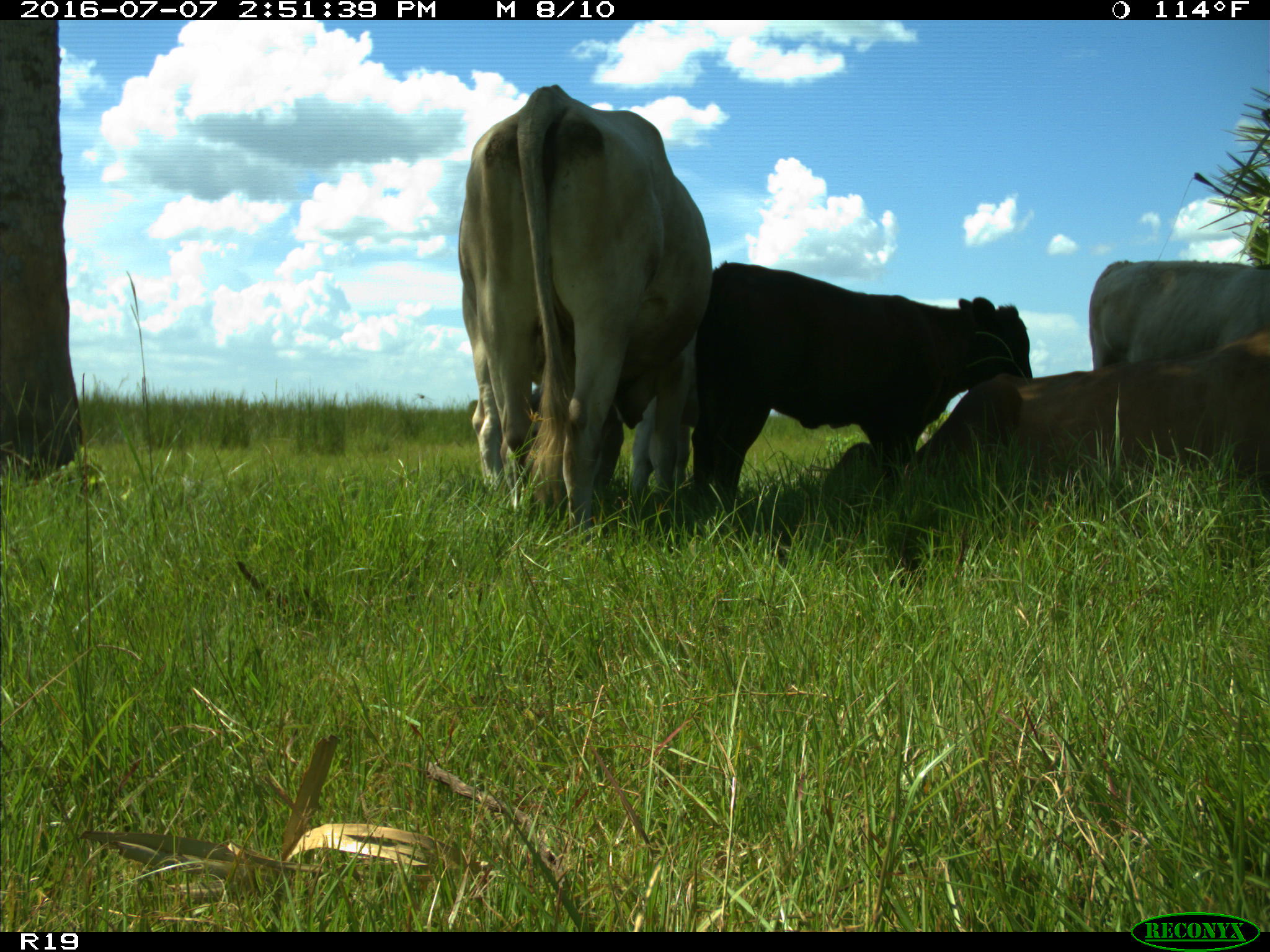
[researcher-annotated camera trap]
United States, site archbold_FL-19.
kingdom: Animalia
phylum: Chordata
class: Mammalia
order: Artiodactyla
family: Bovidae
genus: Bos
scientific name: Bos taurus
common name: domestic cow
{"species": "Bos taurus (domestic cow)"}